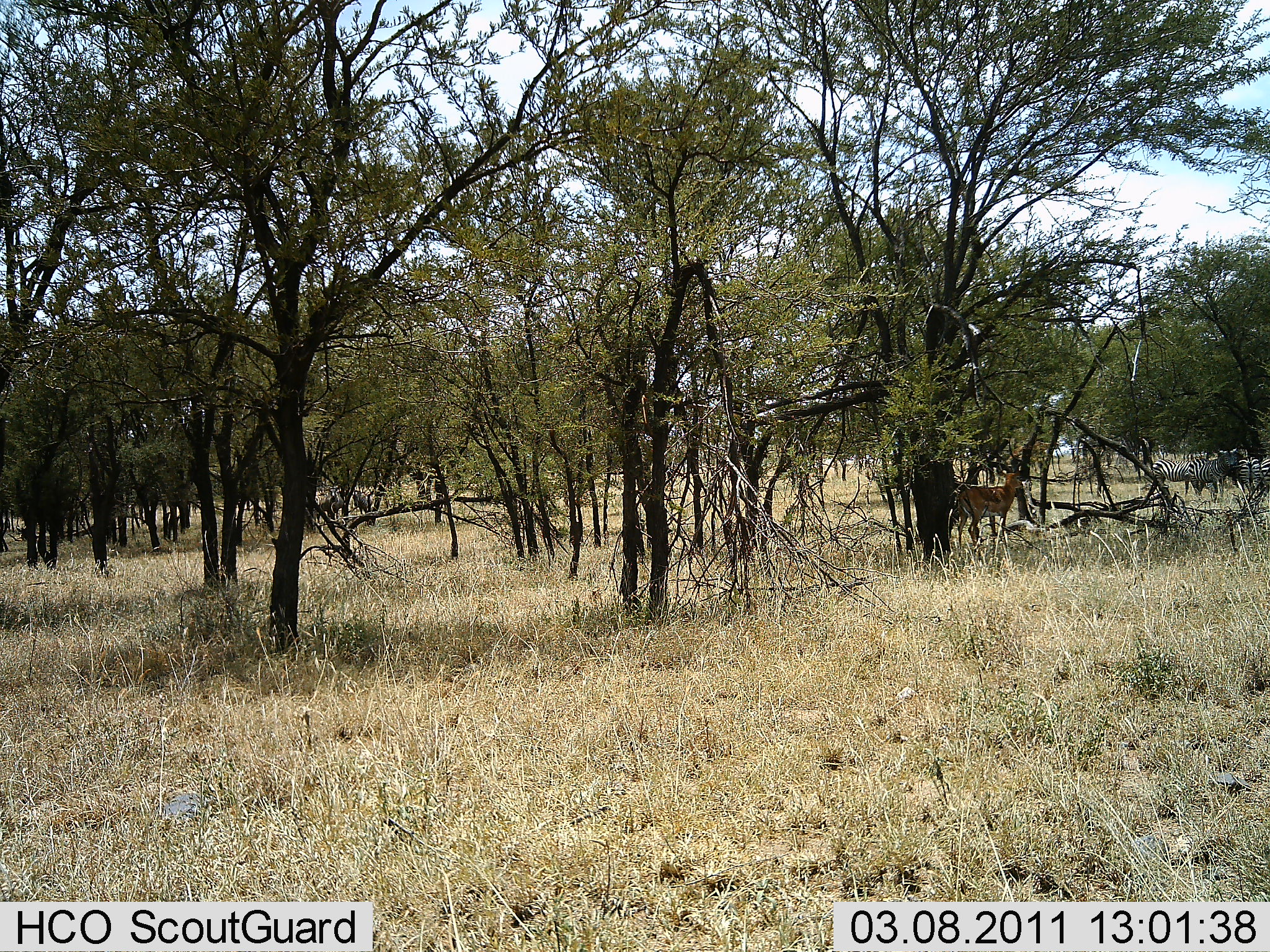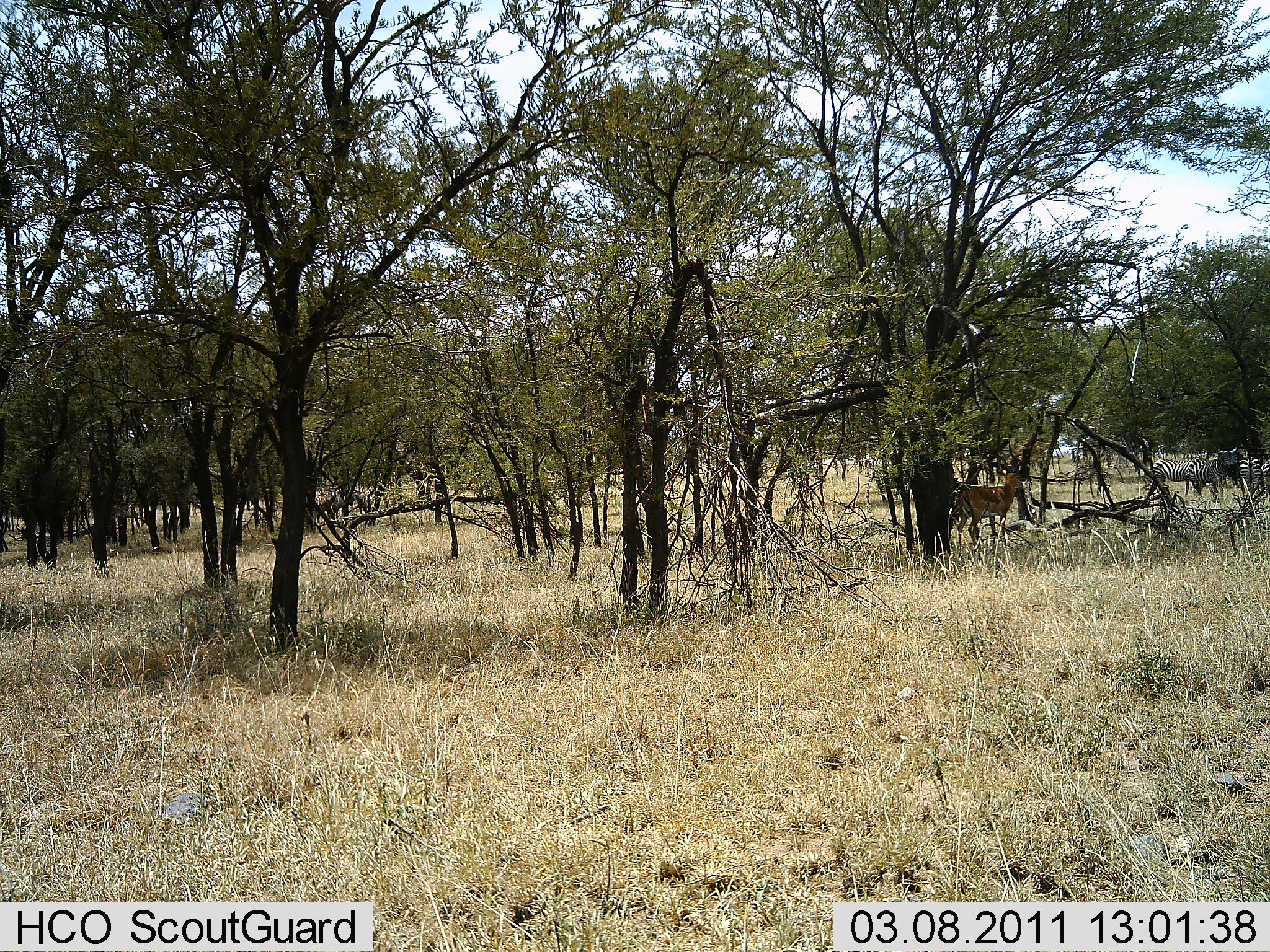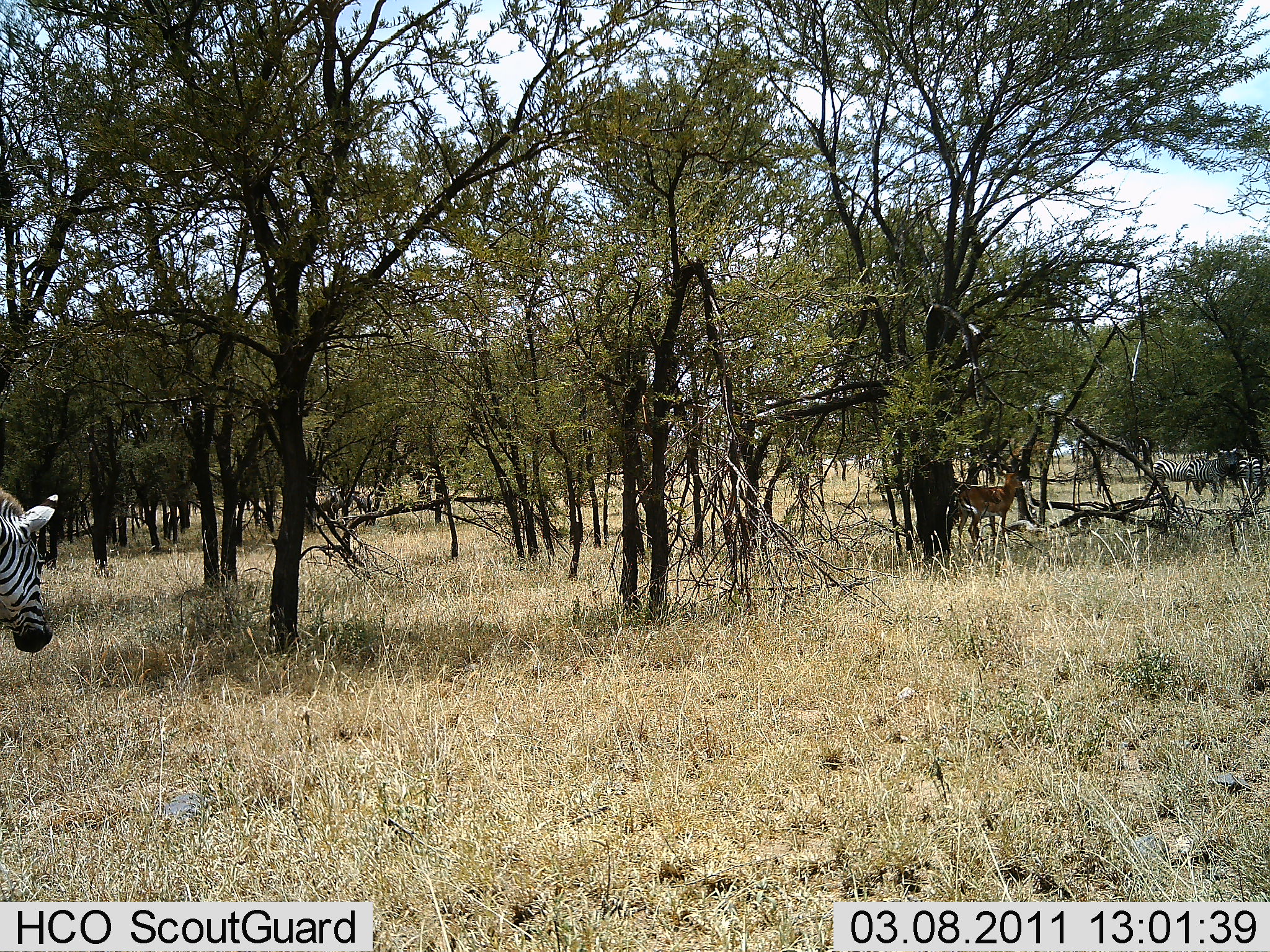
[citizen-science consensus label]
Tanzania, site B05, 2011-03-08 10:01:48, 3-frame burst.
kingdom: Animalia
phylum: Chordata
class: Mammalia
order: Artiodactyla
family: Bovidae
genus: Aepyceros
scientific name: Aepyceros melampus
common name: impala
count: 1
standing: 100%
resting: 0%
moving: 0%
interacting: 0%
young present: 0%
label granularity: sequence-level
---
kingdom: Animalia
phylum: Chordata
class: Mammalia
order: Perissodactyla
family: Equidae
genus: Equus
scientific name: Equus quagga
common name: plains zebra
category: zebra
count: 1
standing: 29%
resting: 0%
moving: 95%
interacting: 5%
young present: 0%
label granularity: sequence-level